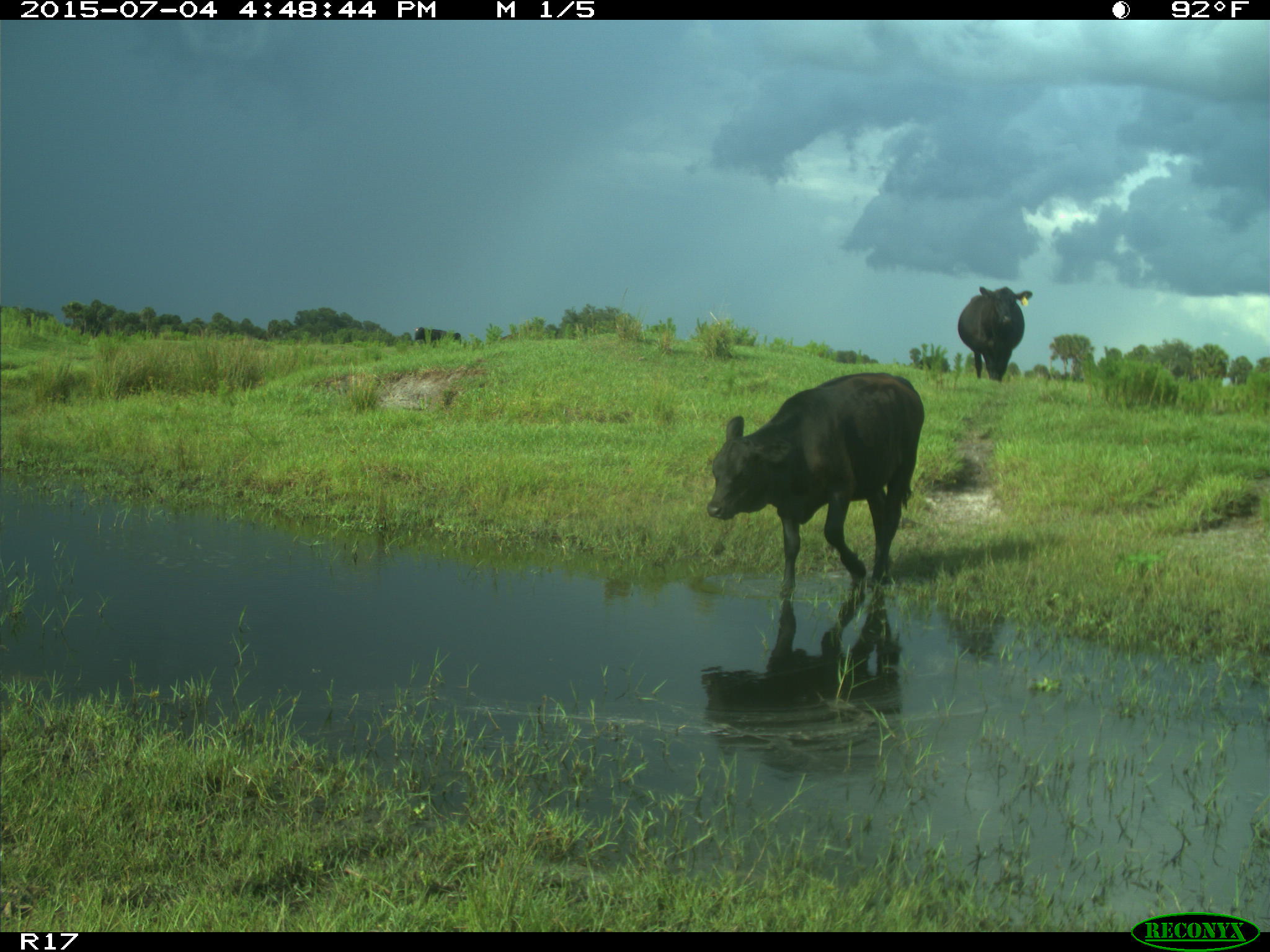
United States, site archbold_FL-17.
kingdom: Animalia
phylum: Chordata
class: Mammalia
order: Artiodactyla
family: Bovidae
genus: Bos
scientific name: Bos taurus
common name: domestic cow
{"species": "Bos taurus (domestic cow)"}